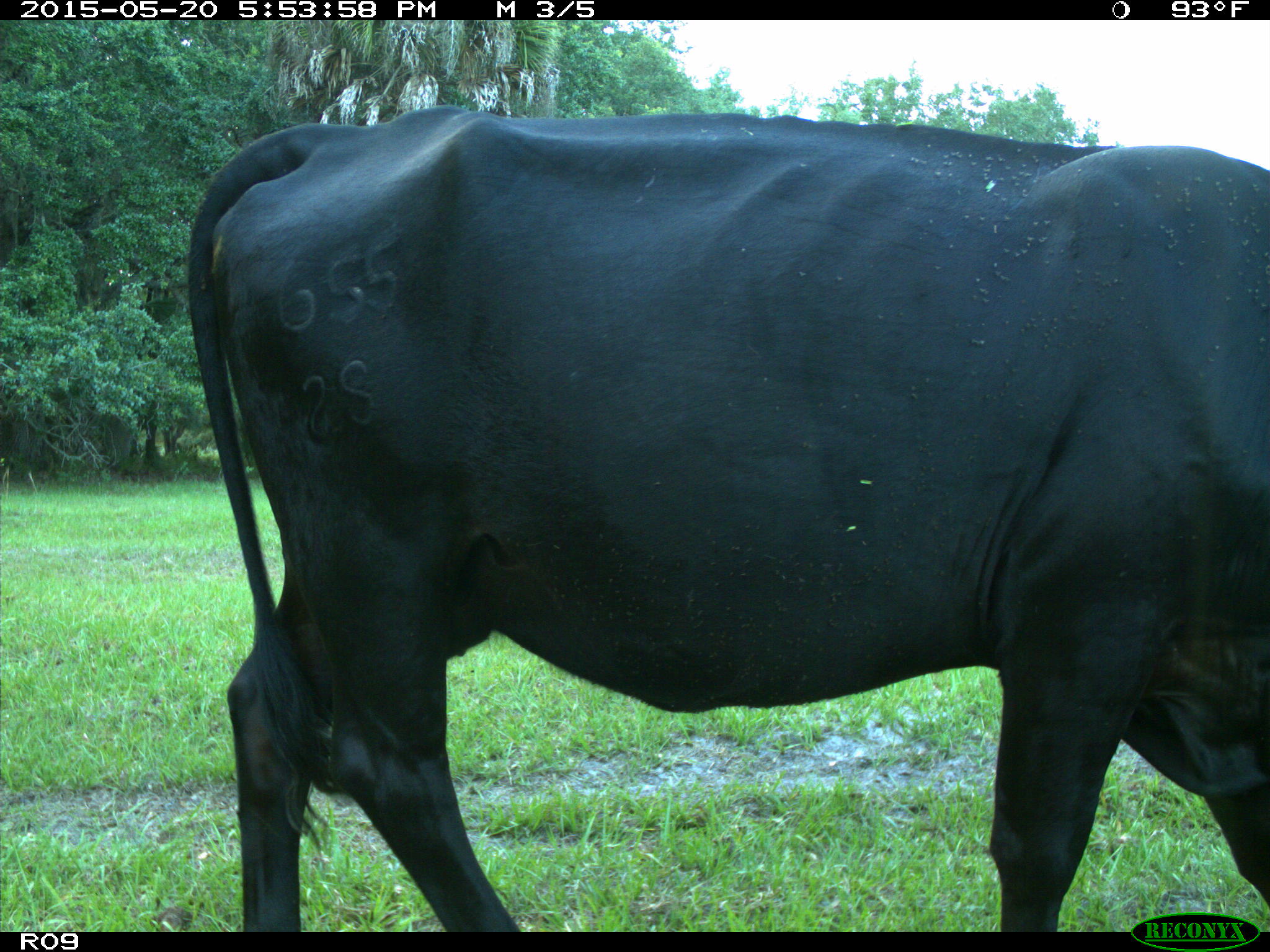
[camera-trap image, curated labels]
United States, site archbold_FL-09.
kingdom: Animalia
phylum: Chordata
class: Mammalia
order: Artiodactyla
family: Bovidae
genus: Bos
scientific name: Bos taurus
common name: domestic cow